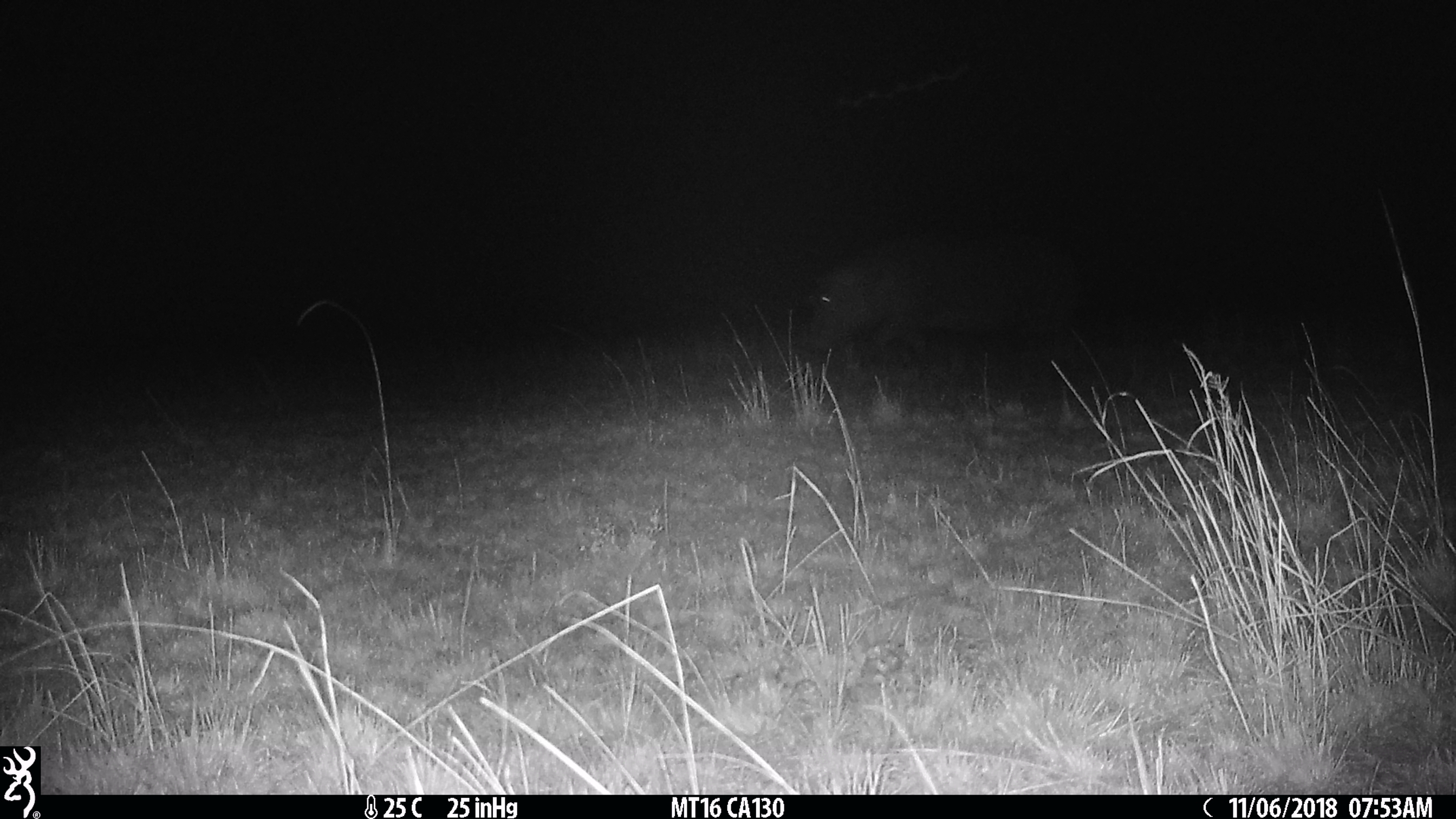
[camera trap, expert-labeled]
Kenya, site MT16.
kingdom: Animalia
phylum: Chordata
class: Mammalia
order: Artiodactyla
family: Hippopotamidae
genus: Hippopotamus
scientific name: Hippopotamus amphibius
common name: hippopotamus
Hippopotamus (Hippopotamus amphibius).